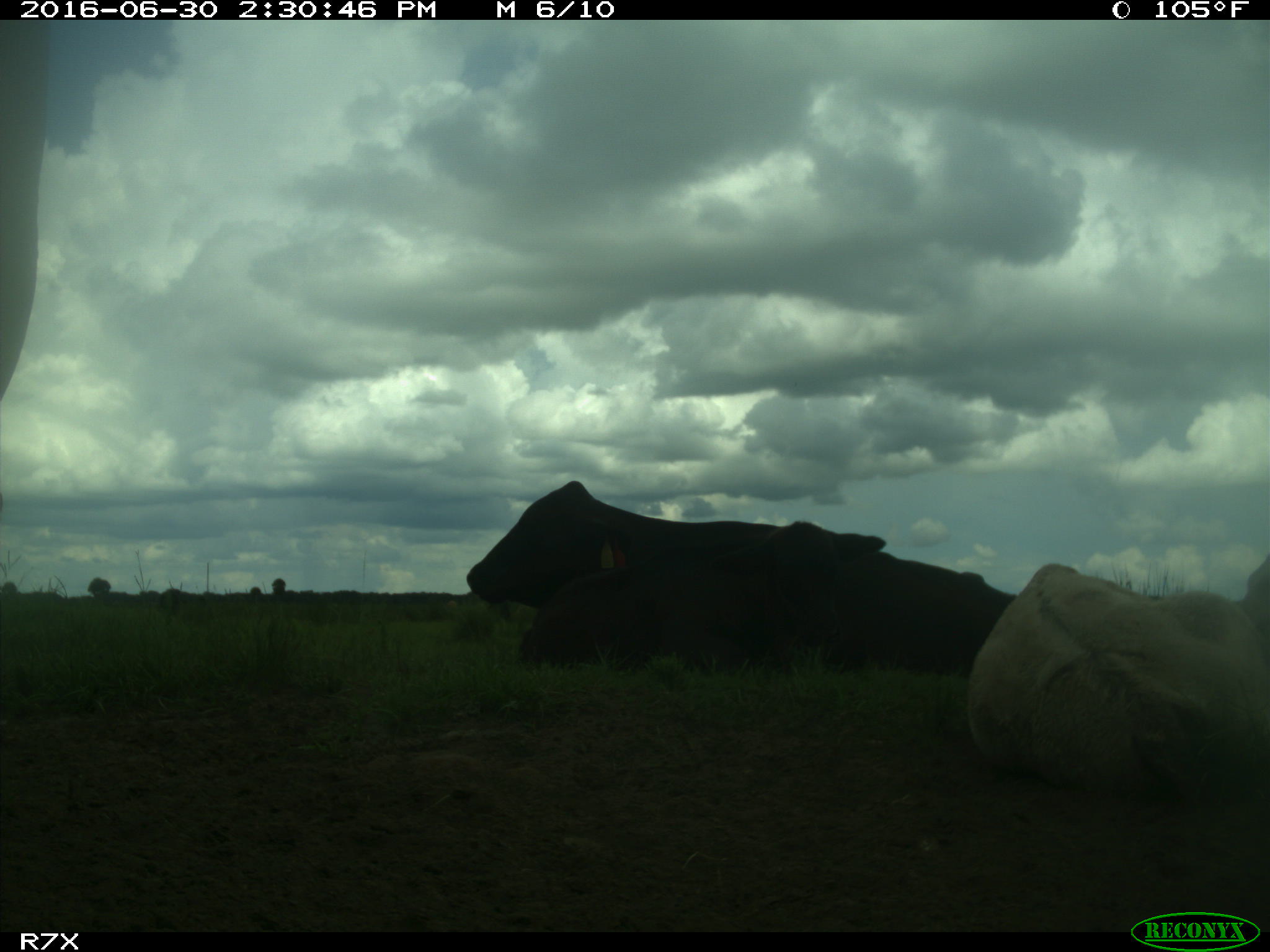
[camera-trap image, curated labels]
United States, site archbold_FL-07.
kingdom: Animalia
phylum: Chordata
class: Mammalia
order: Artiodactyla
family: Bovidae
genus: Bos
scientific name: Bos taurus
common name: domestic cow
Bos taurus (domestic cow).